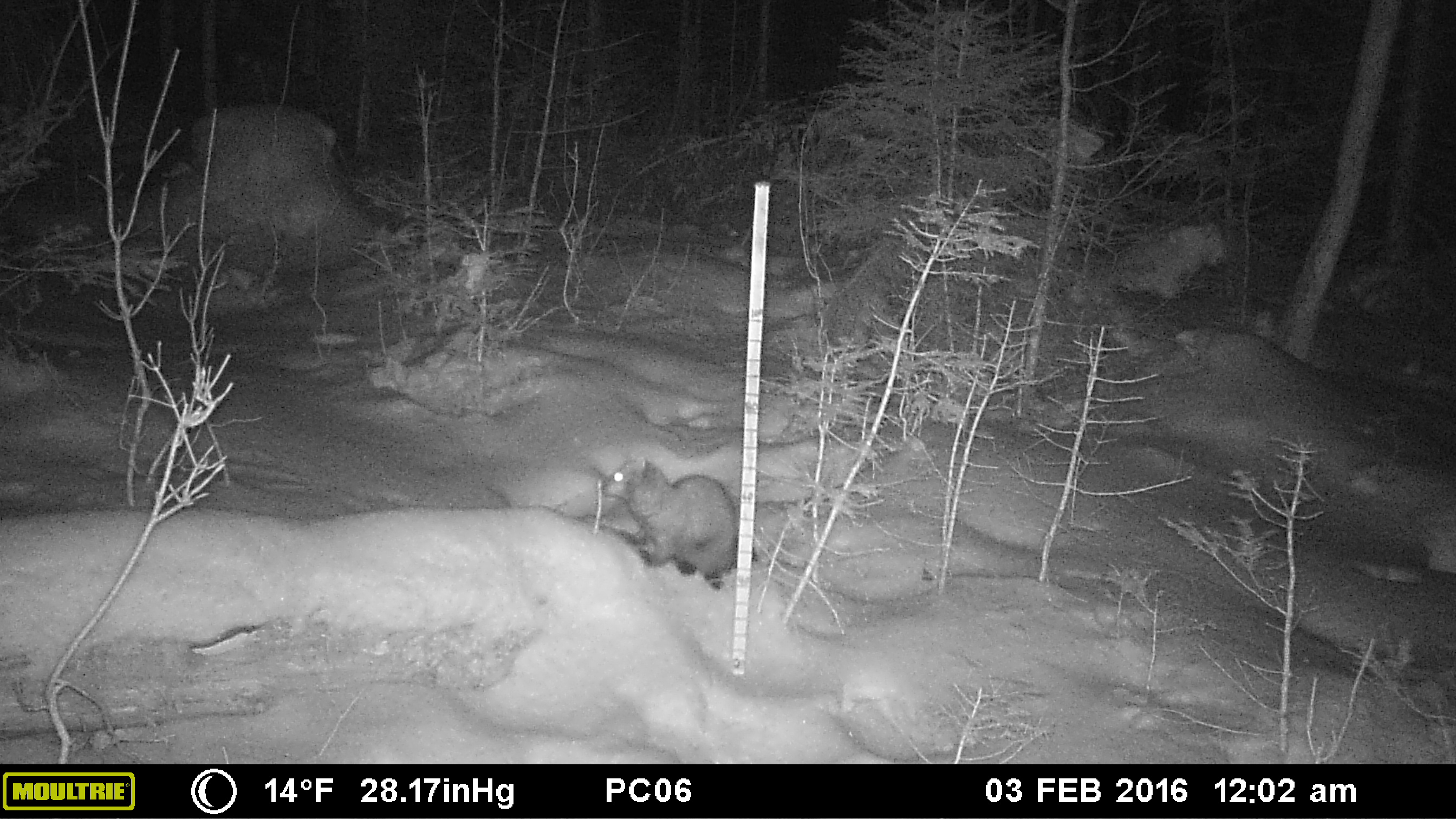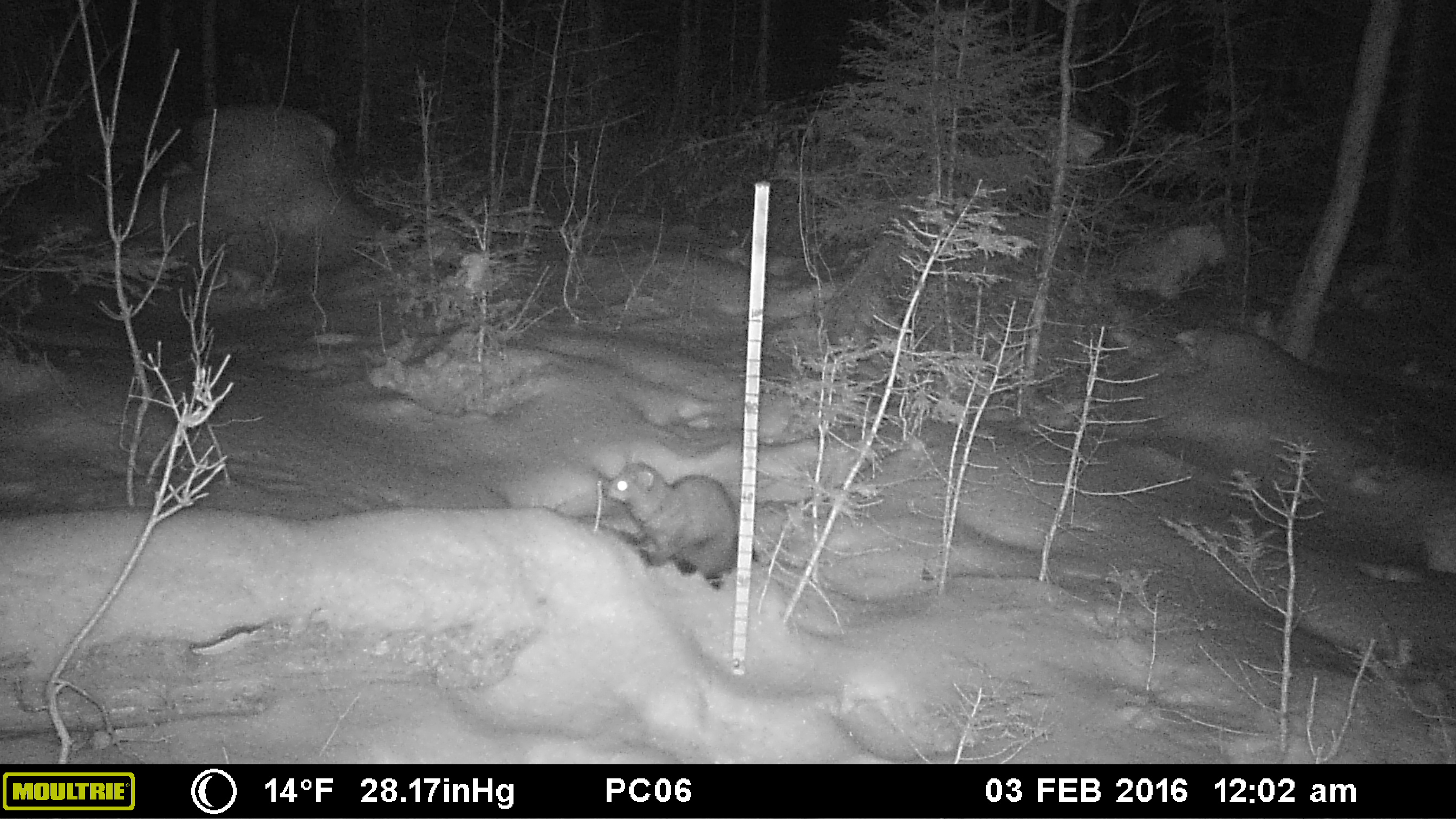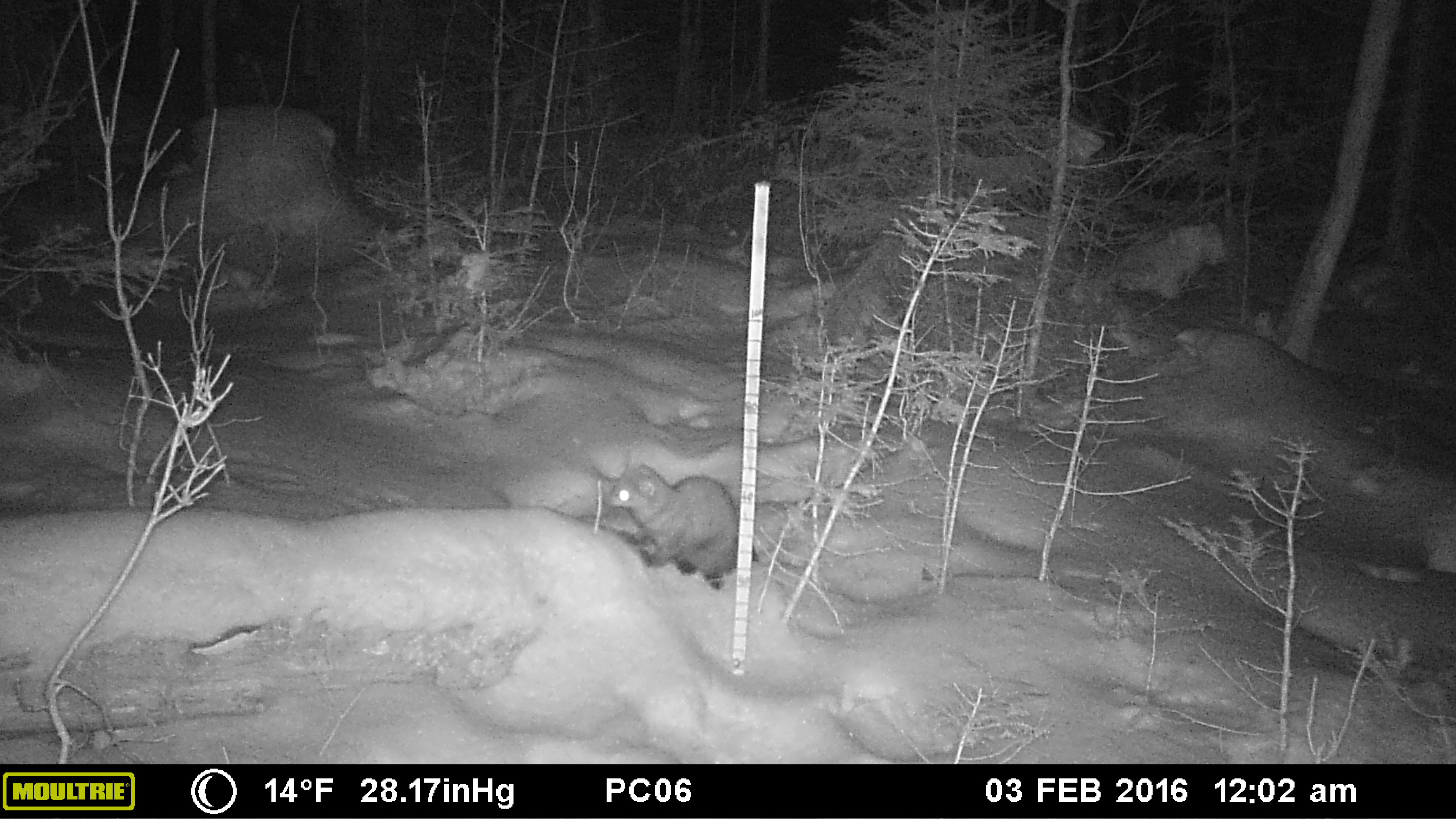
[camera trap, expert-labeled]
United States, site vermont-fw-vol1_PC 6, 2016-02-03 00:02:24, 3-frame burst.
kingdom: Animalia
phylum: Chordata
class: Mammalia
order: Carnivora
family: Mustelidae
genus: Pekania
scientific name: Pekania pennanti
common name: fisher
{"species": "fisher (Pekania pennanti)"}